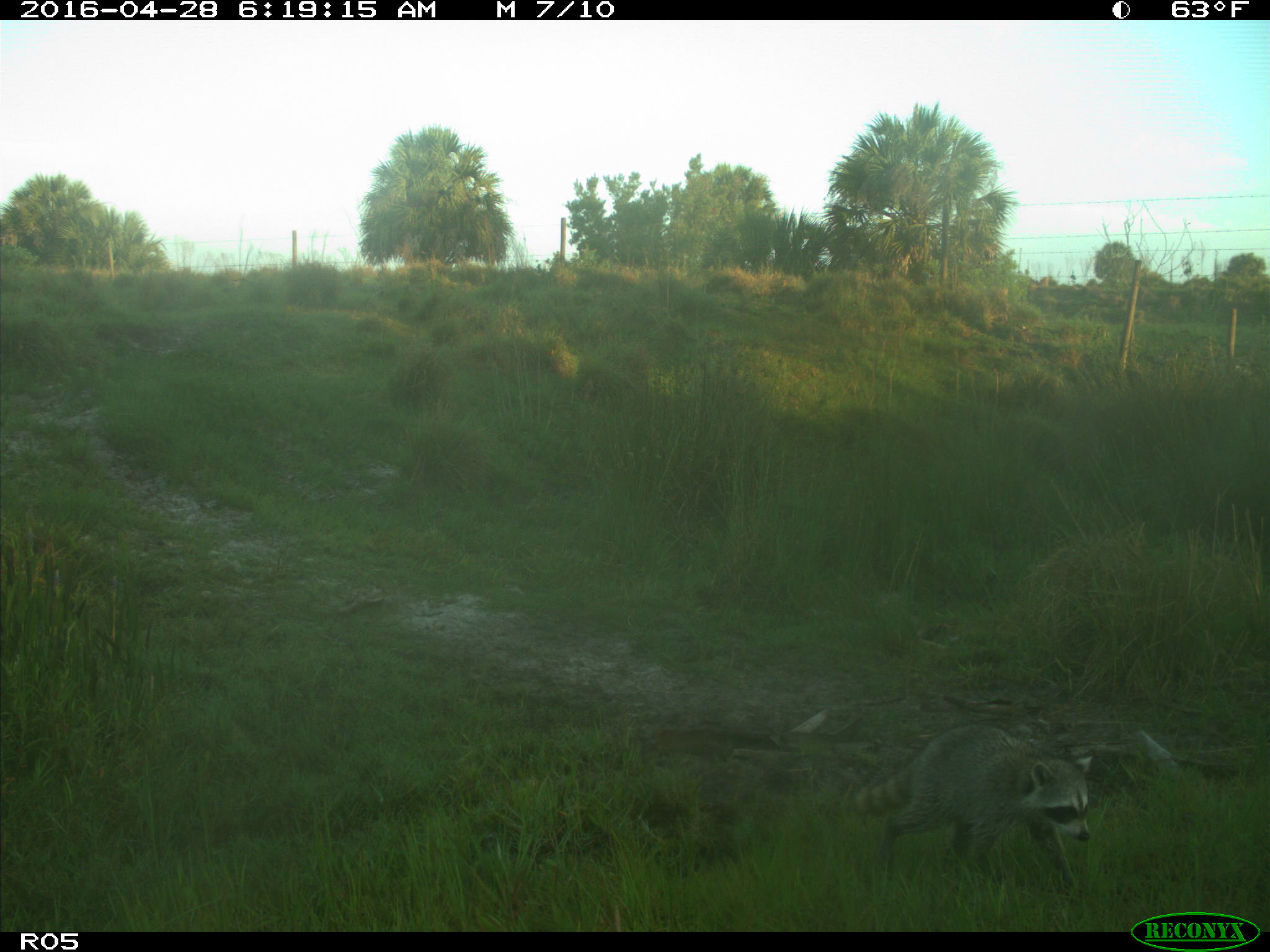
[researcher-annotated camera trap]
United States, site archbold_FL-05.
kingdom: Animalia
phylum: Chordata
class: Mammalia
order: Carnivora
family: Procyonidae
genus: Procyon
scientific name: Procyon lotor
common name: common raccoon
Procyon lotor (common raccoon).